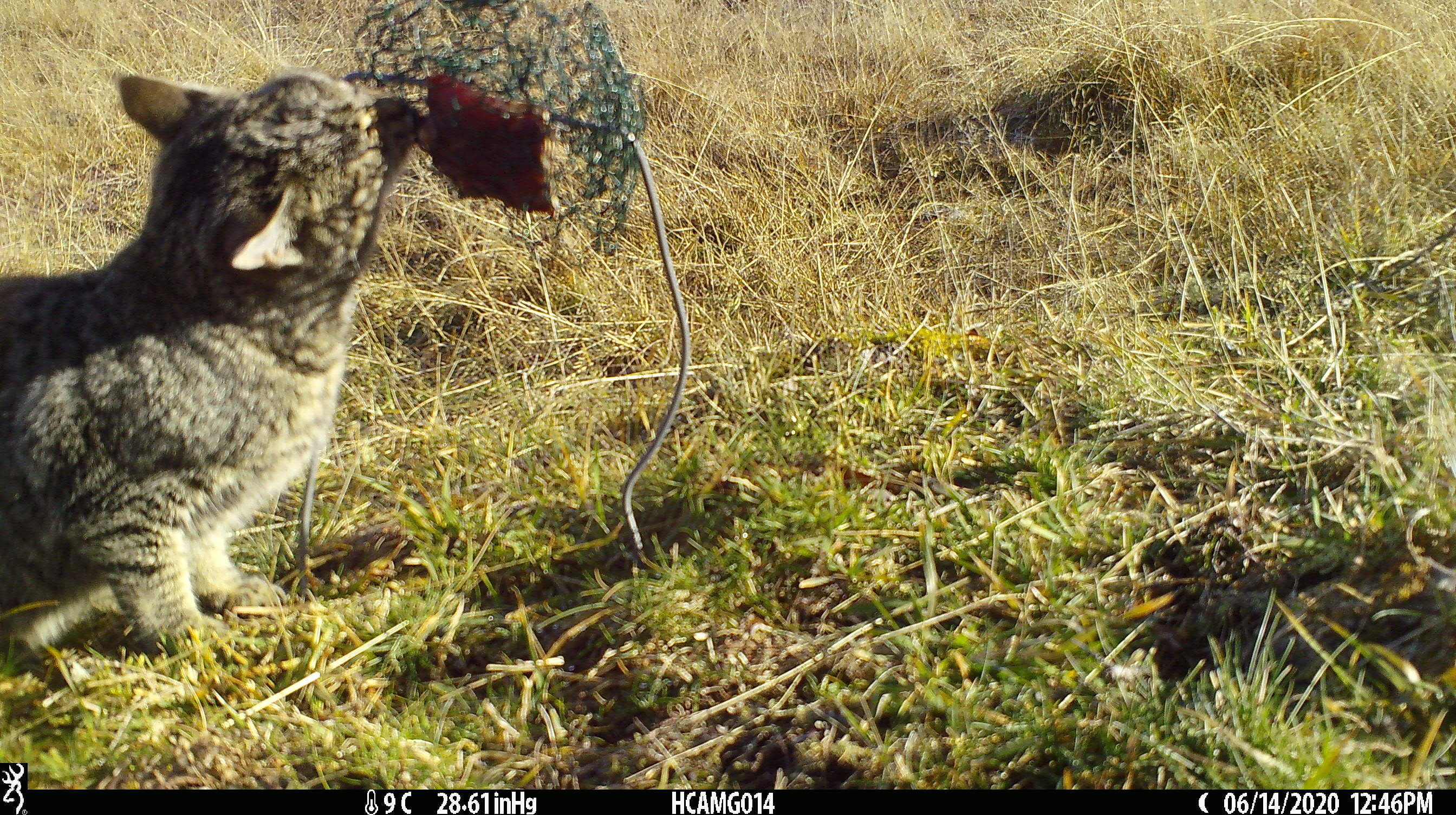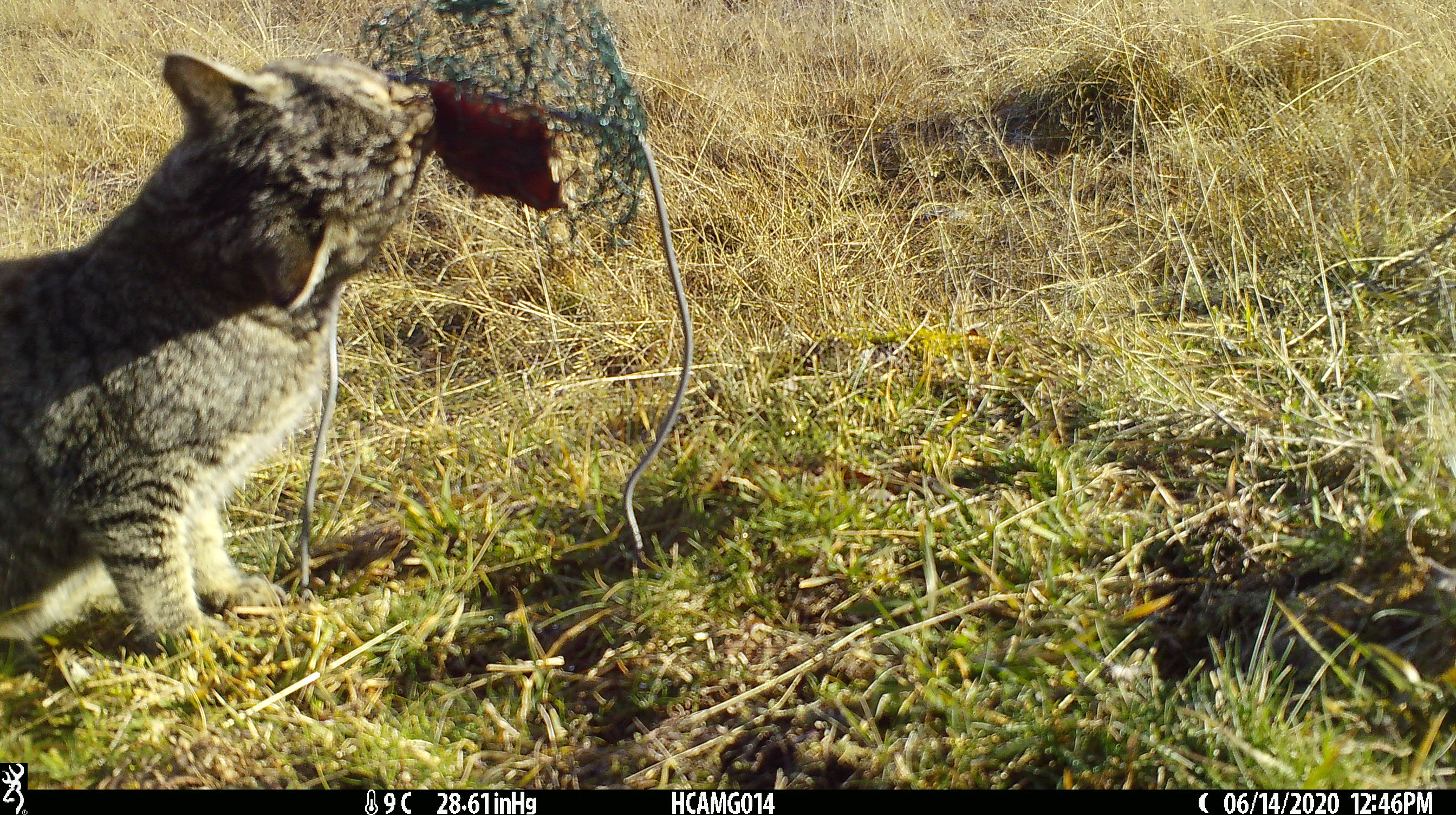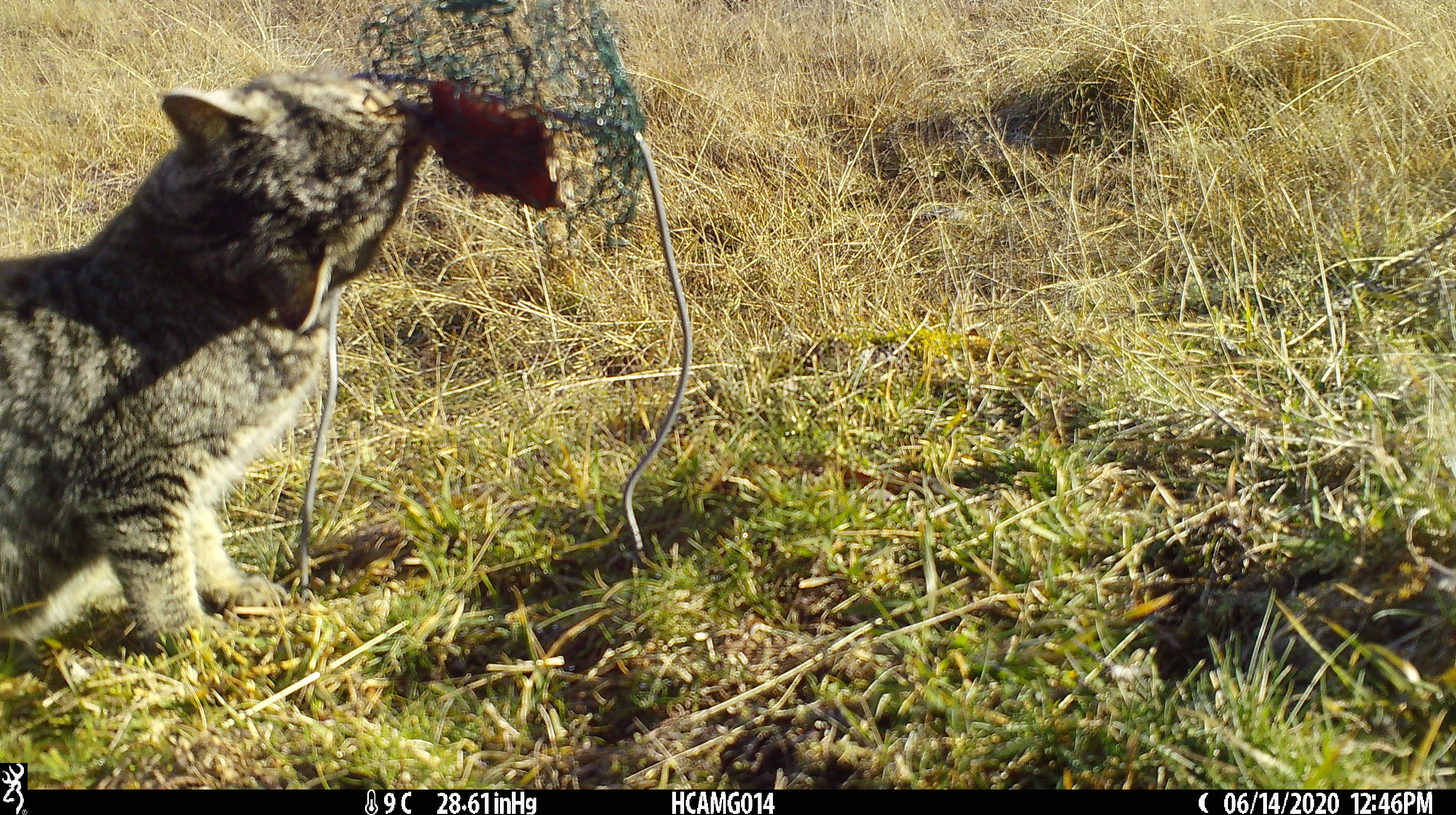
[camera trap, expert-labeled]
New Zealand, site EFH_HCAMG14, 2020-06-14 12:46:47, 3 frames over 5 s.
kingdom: Animalia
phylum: Chordata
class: Mammalia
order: Carnivora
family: Felidae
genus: Felis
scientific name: Felis catus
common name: domestic cat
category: cat